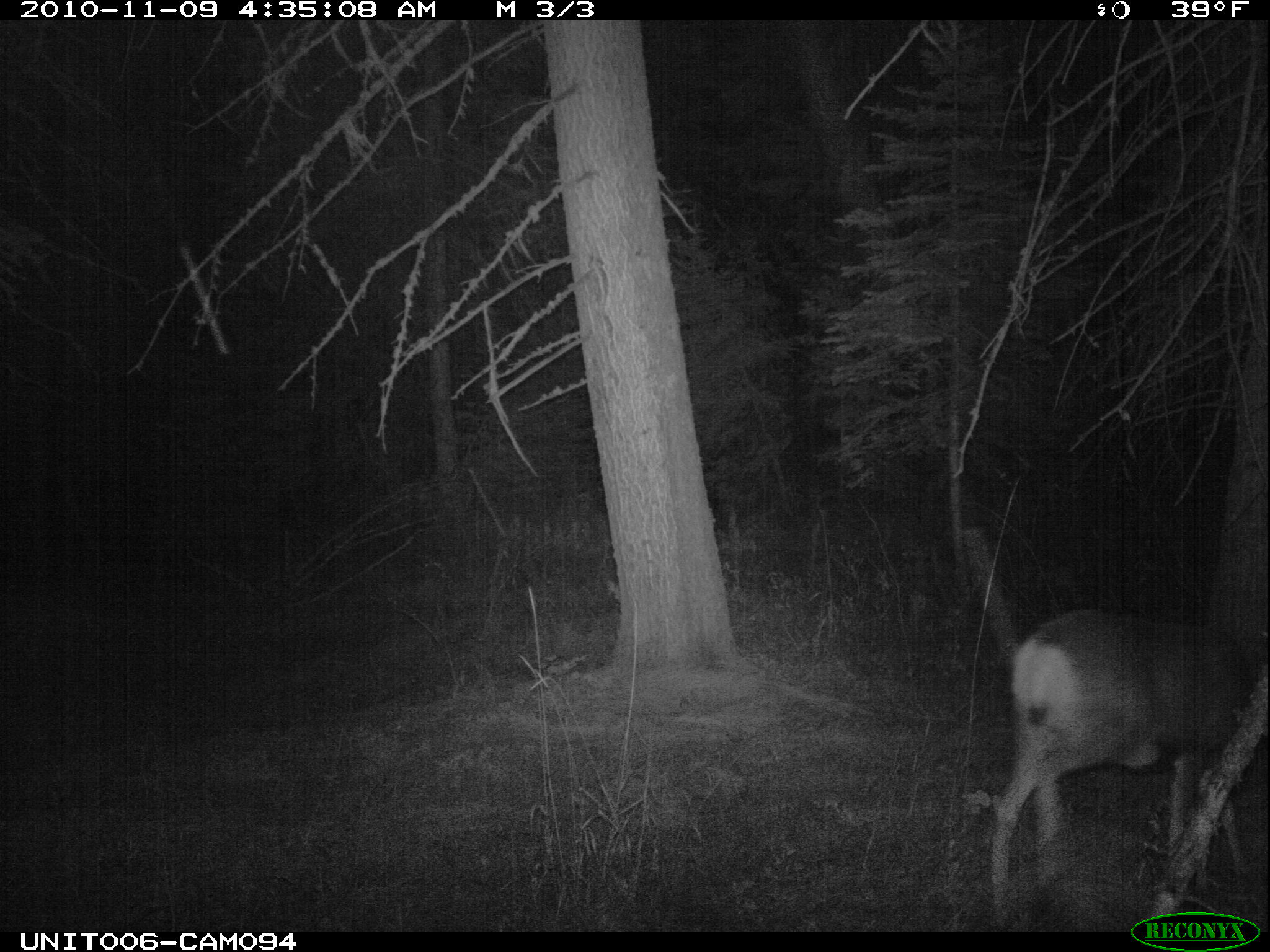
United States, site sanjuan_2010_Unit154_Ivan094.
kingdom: Animalia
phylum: Chordata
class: Mammalia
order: Artiodactyla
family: Cervidae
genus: Odocoileus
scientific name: Odocoileus hemionus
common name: mule deer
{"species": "Odocoileus hemionus (mule deer)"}